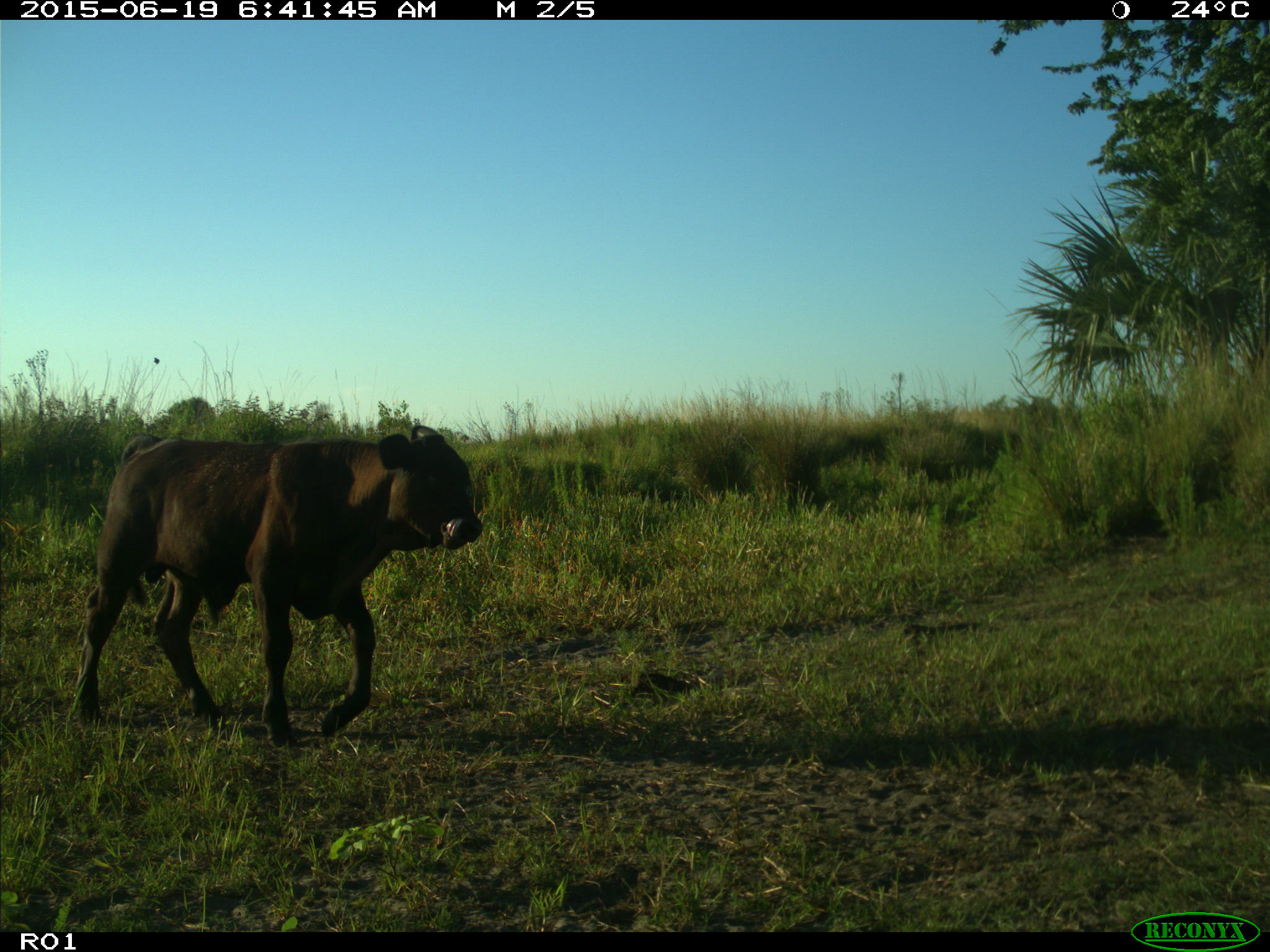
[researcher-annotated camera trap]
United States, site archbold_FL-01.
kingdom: Animalia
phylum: Chordata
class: Mammalia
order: Artiodactyla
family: Bovidae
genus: Bos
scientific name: Bos taurus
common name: domestic cow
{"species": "Bos taurus (domestic cow)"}